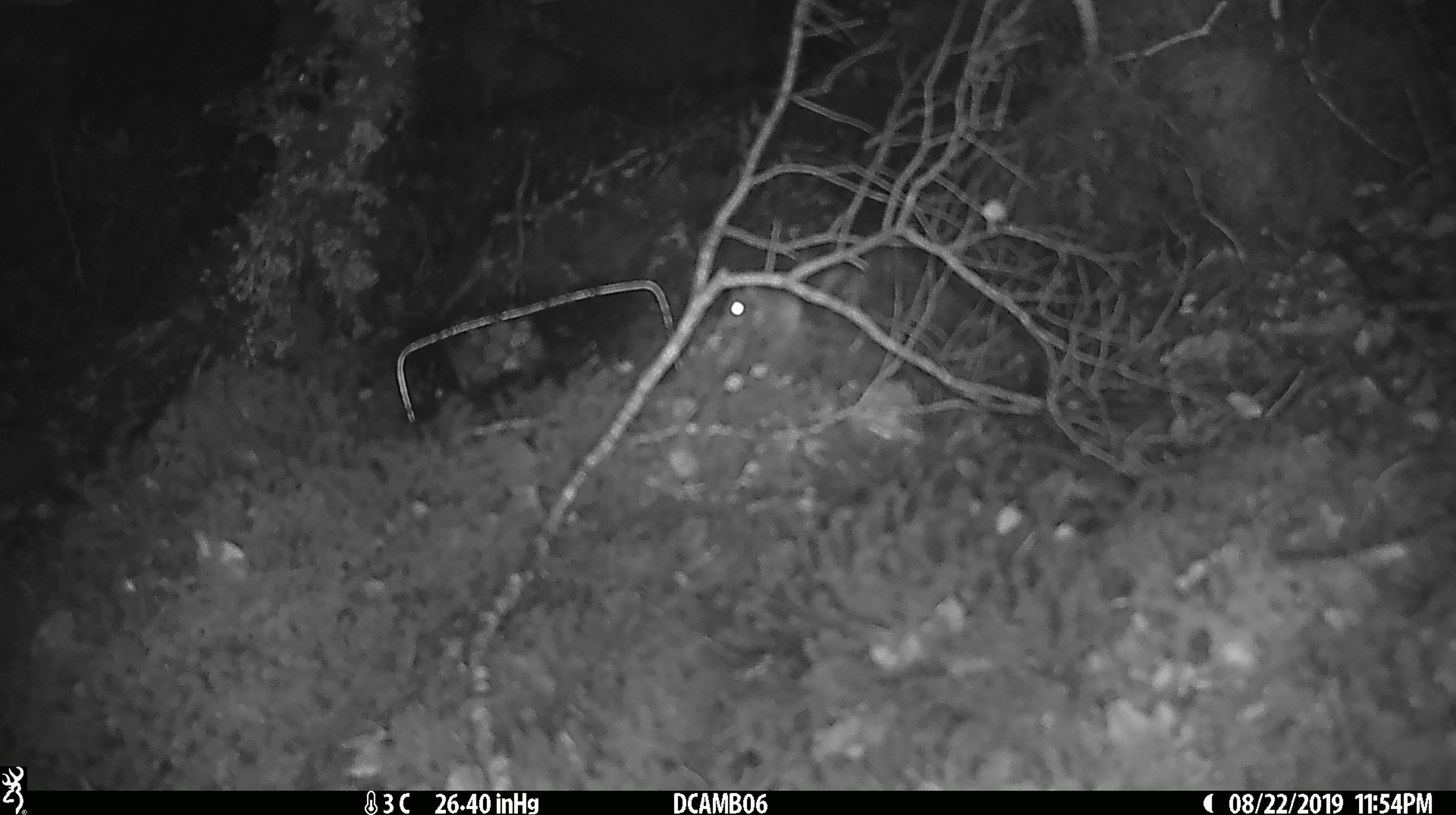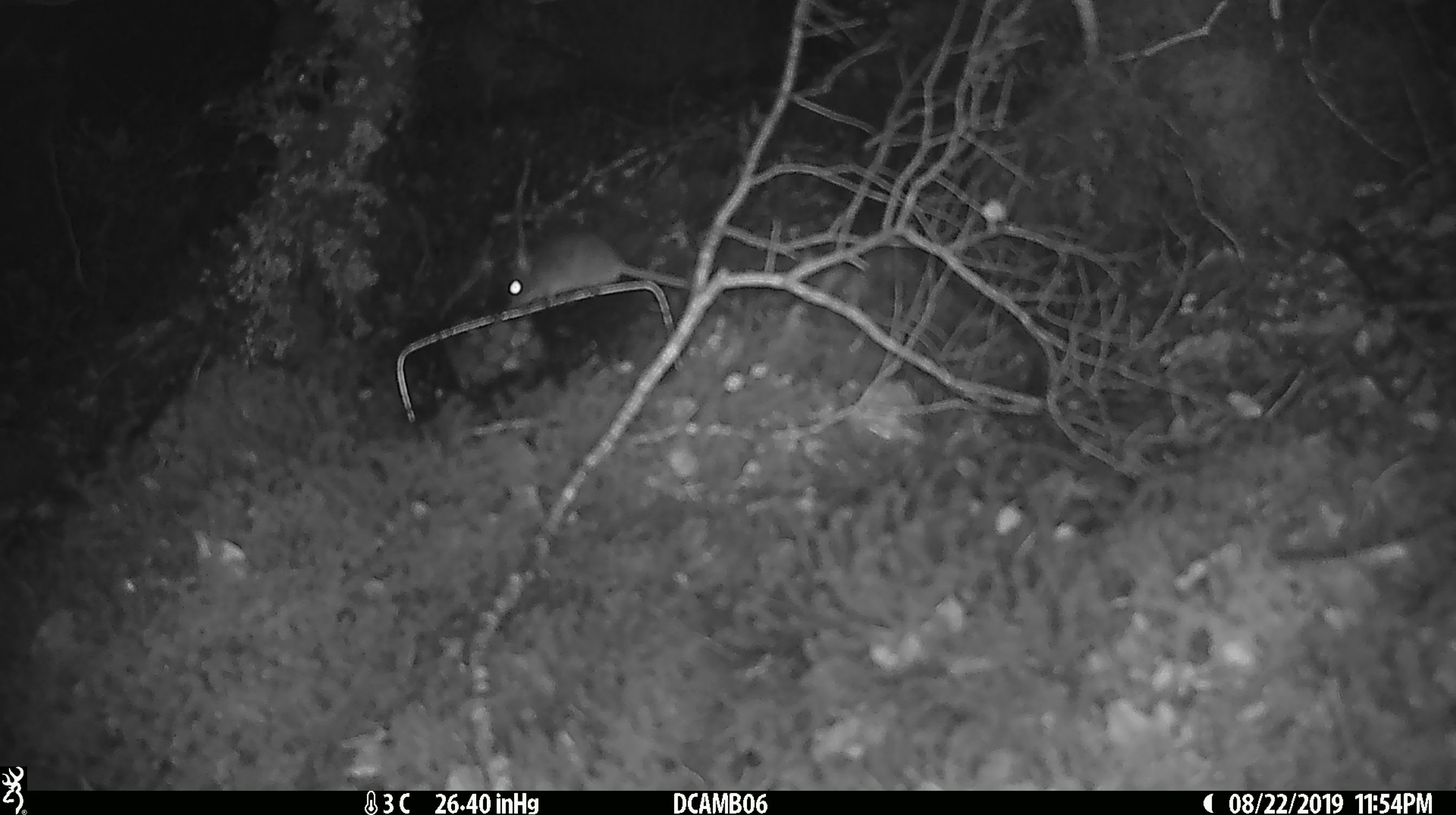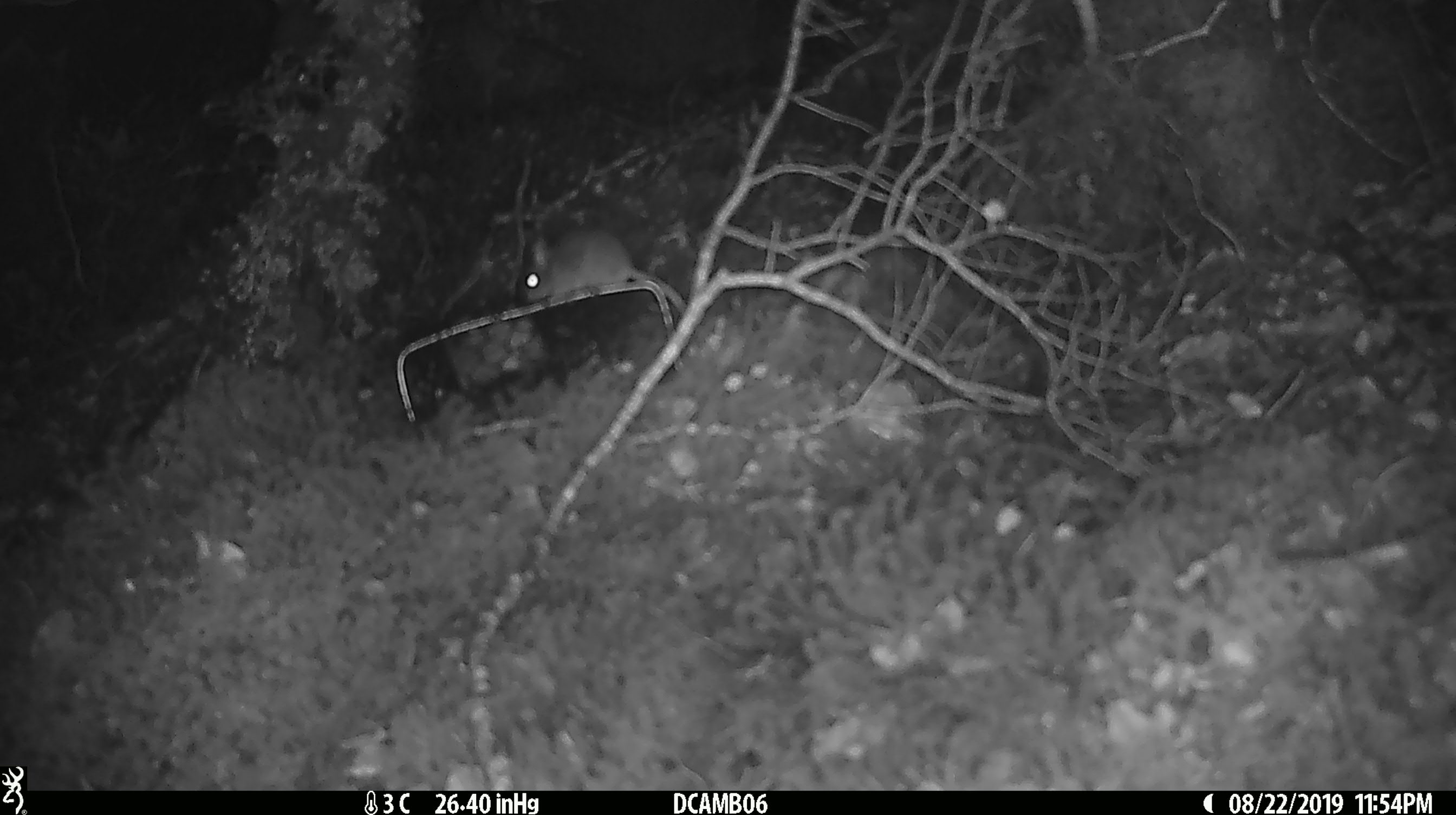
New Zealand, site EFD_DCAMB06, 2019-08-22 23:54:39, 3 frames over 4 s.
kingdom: Animalia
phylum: Chordata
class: Mammalia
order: Rodentia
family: Muridae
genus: Mus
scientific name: Mus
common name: mouse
Mouse (Mus).